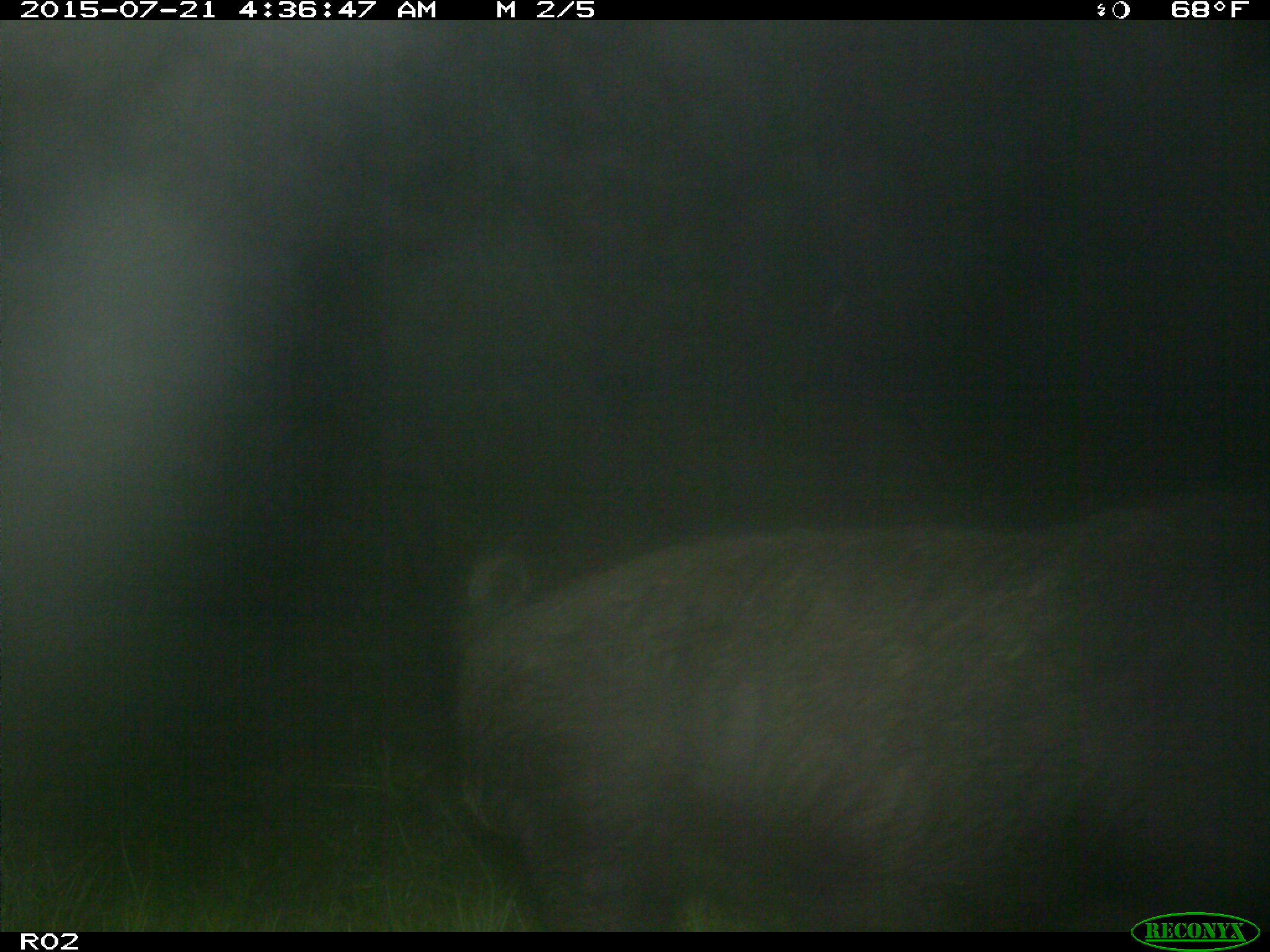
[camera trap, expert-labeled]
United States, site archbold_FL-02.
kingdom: Animalia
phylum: Chordata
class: Mammalia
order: Artiodactyla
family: Suidae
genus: Sus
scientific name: Sus scrofa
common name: wild boar